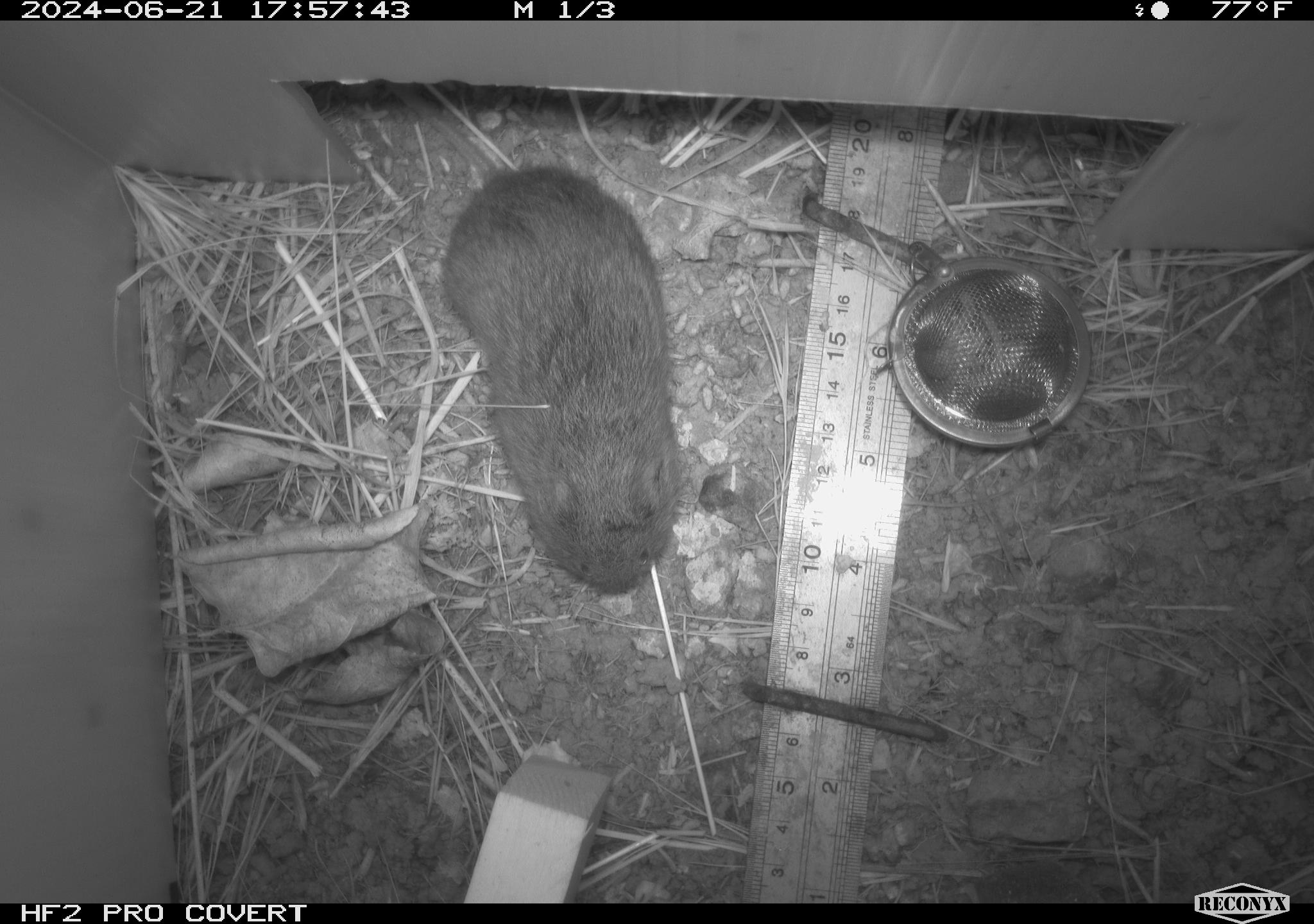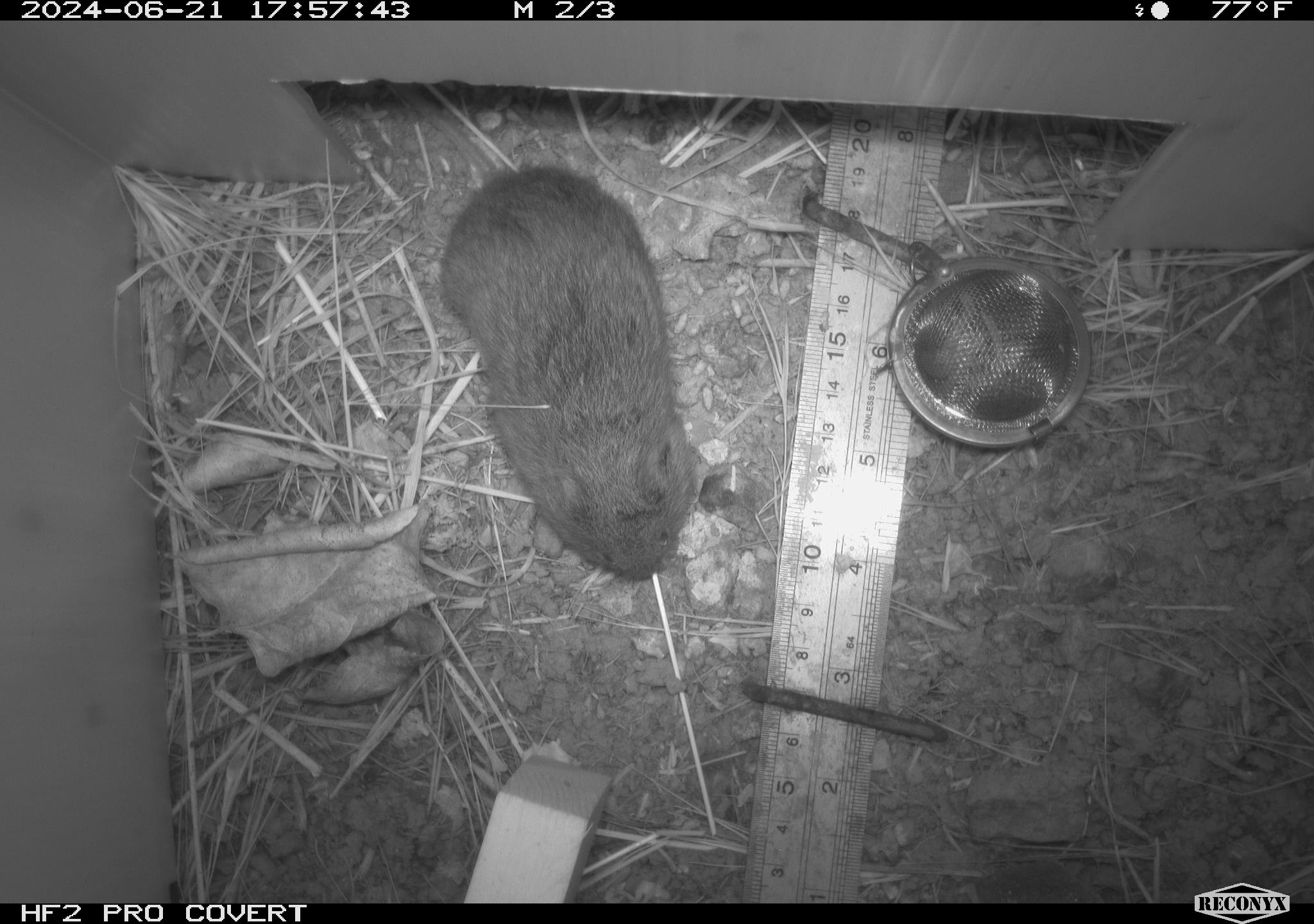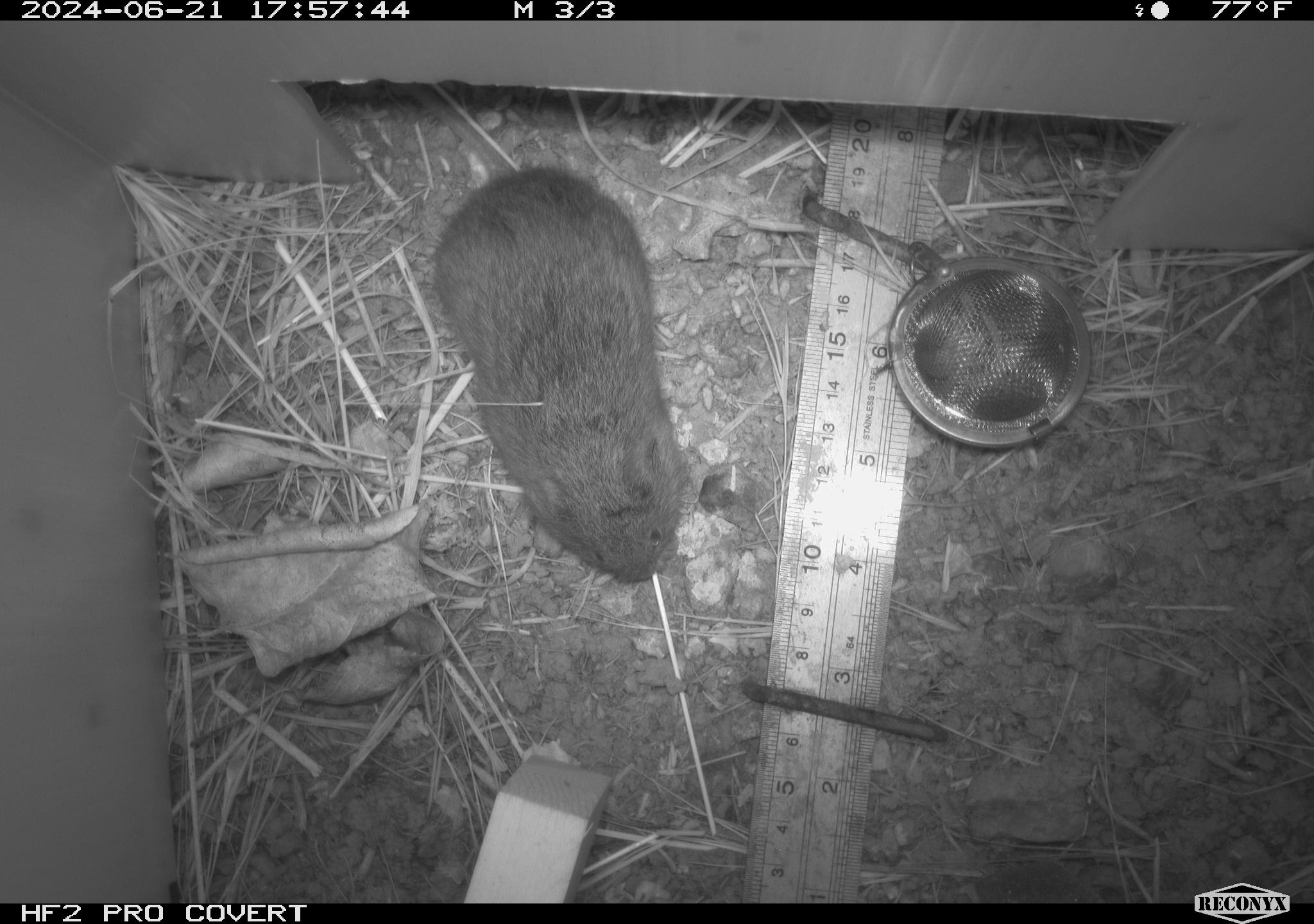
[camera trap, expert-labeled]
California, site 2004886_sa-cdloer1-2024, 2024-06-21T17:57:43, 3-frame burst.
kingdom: Animalia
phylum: Chordata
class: Mammalia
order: Rodentia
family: Cricetidae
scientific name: Arvicolinae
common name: voles, lemmings, and muskrats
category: arvicolinae subfamily